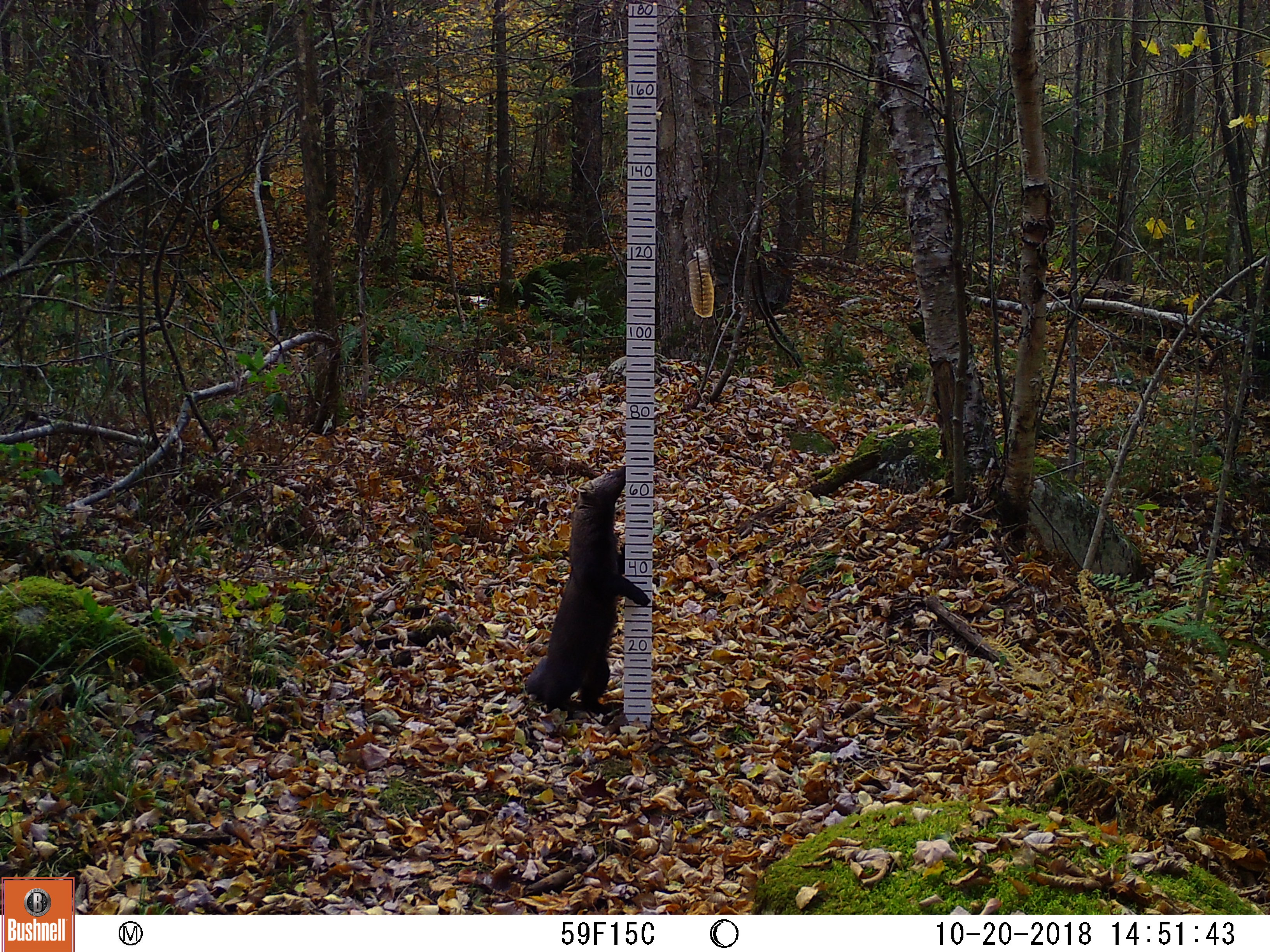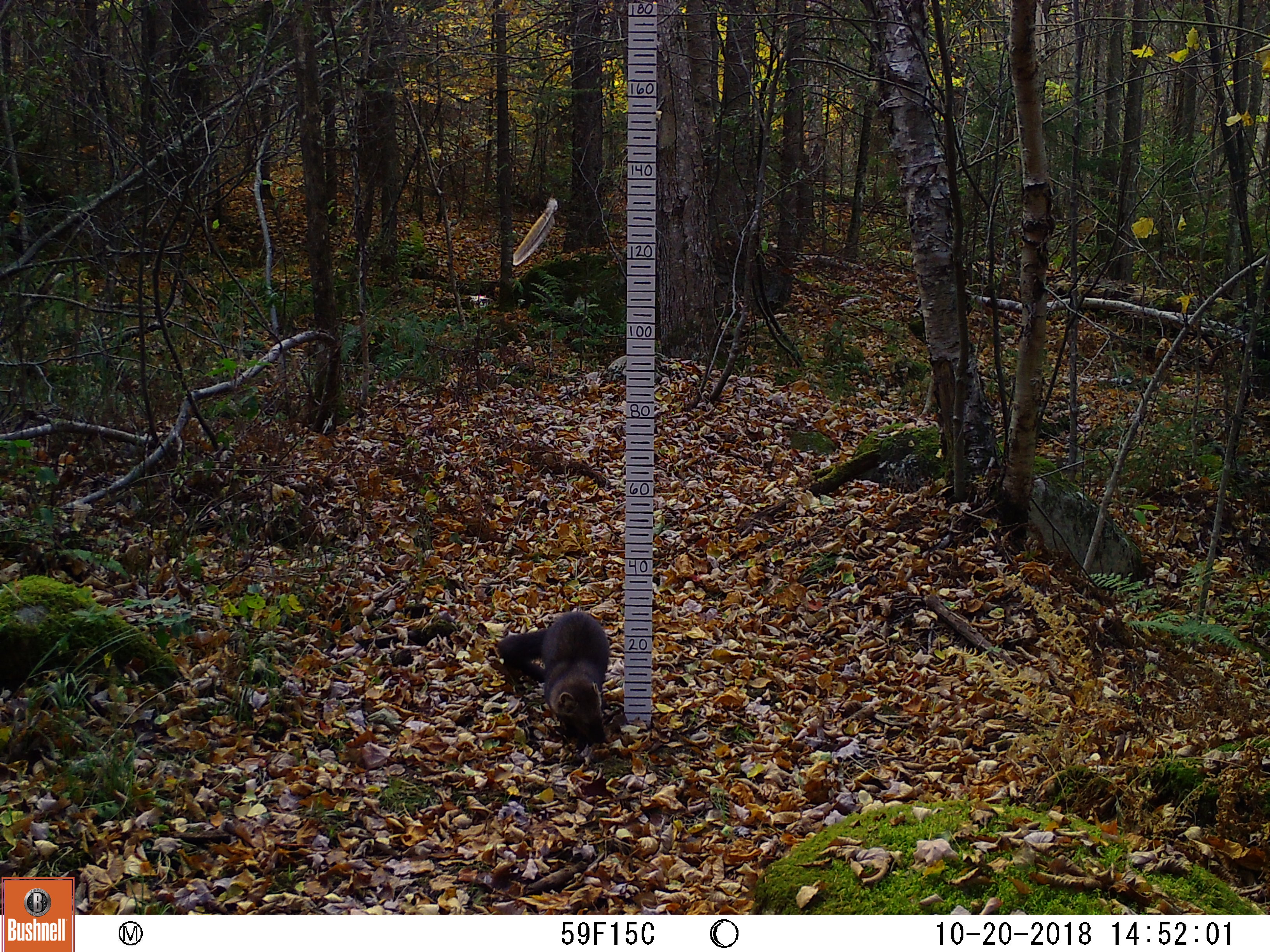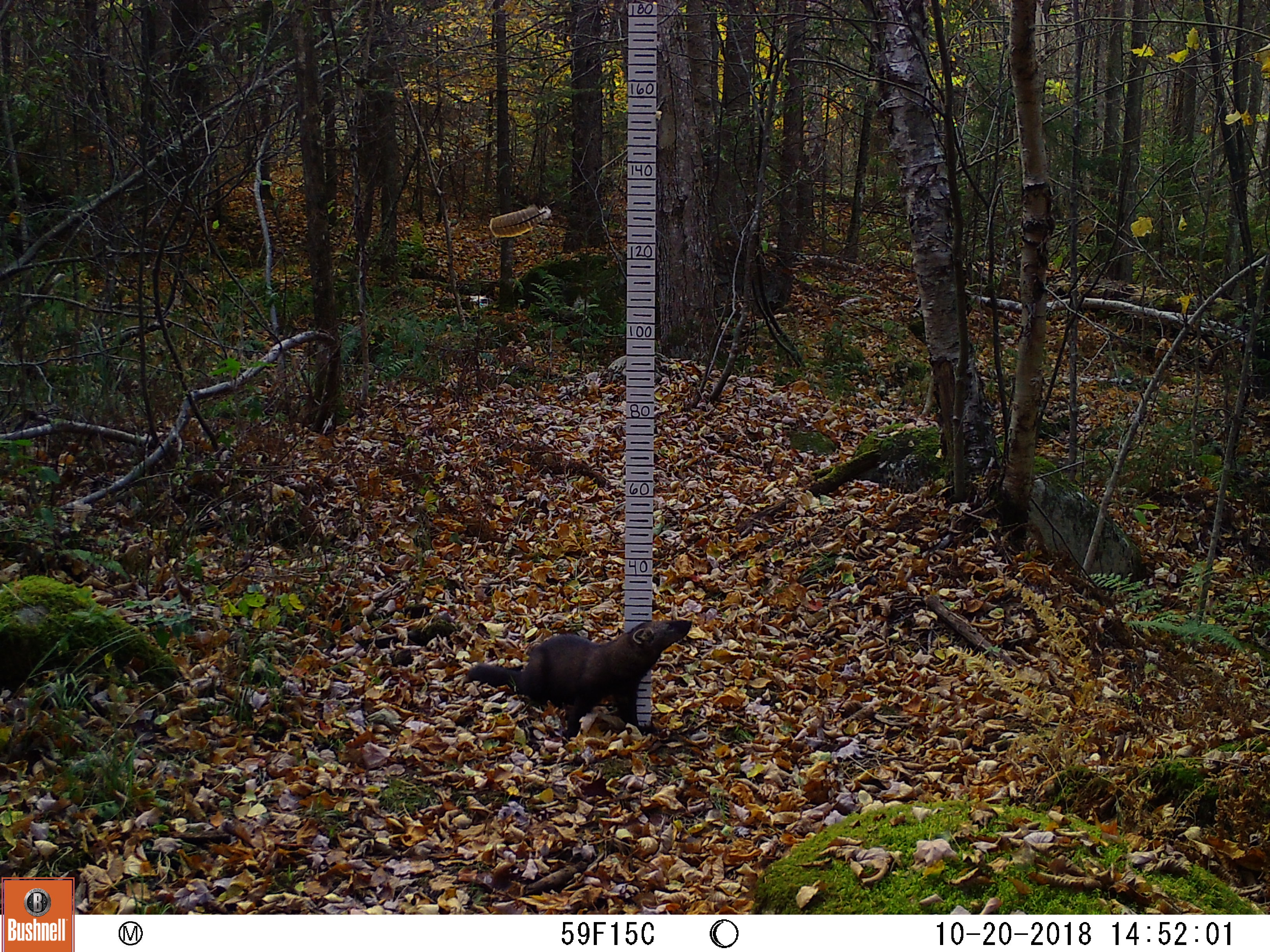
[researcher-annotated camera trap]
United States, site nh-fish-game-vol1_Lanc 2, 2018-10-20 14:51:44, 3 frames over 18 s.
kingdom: Animalia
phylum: Chordata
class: Mammalia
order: Carnivora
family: Mustelidae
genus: Pekania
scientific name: Pekania pennanti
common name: fisher